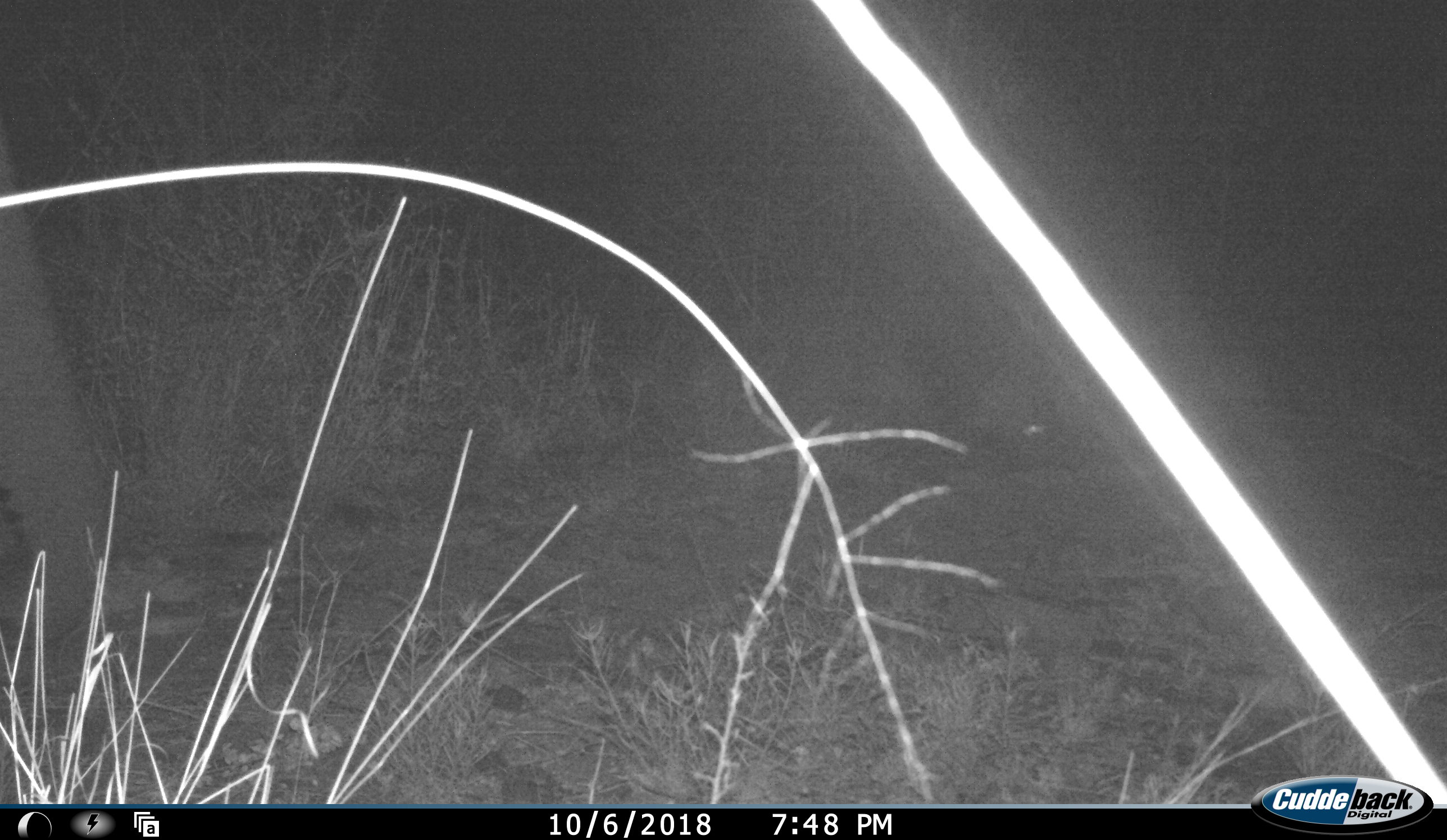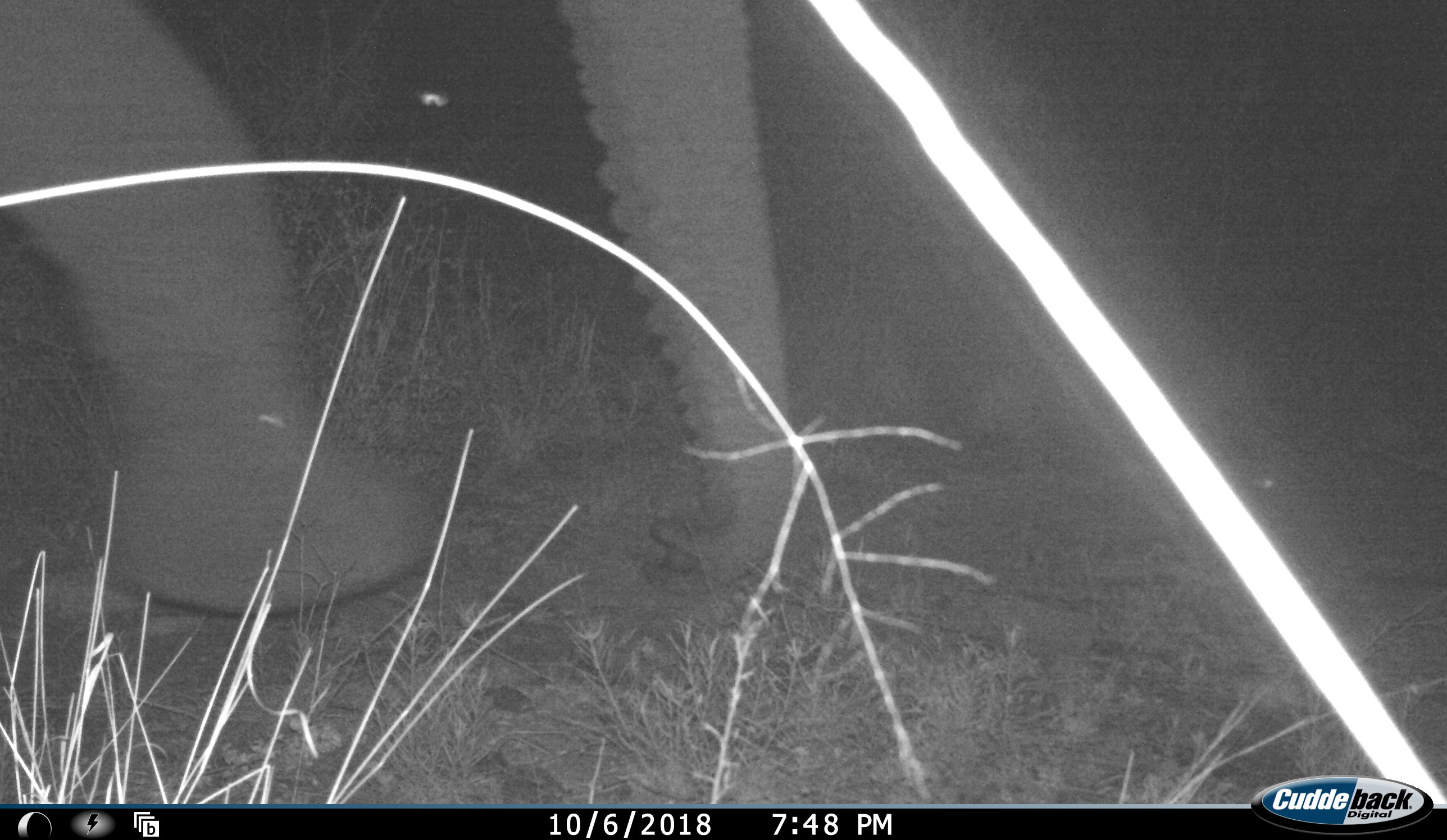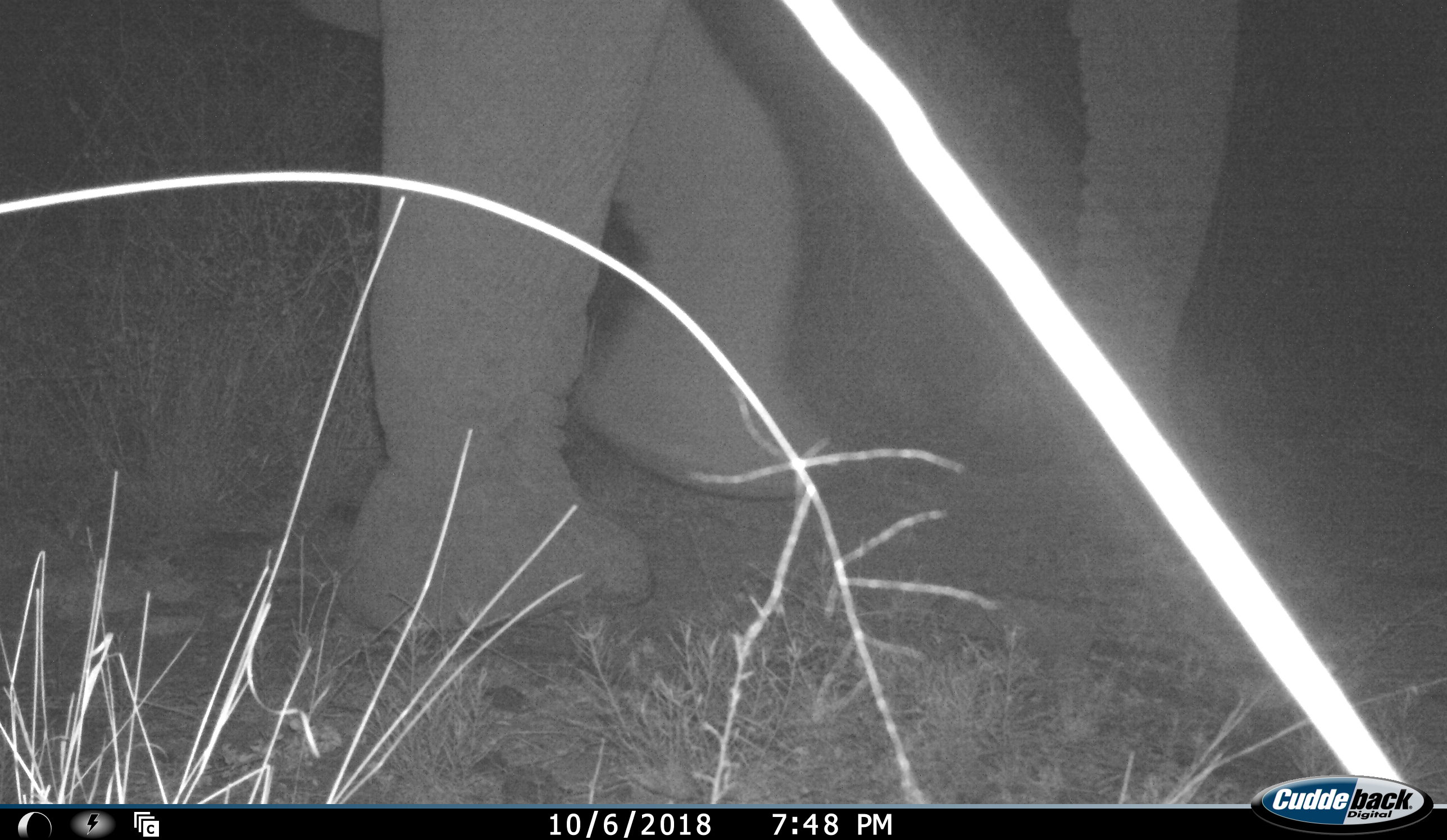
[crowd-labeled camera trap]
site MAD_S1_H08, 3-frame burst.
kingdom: Animalia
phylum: Chordata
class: Mammalia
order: Proboscidea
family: Elephantidae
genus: Loxodonta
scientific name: Loxodonta africana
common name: african bush elephant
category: elephant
Elephant (african bush elephant) (Loxodonta africana), count 1. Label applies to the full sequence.